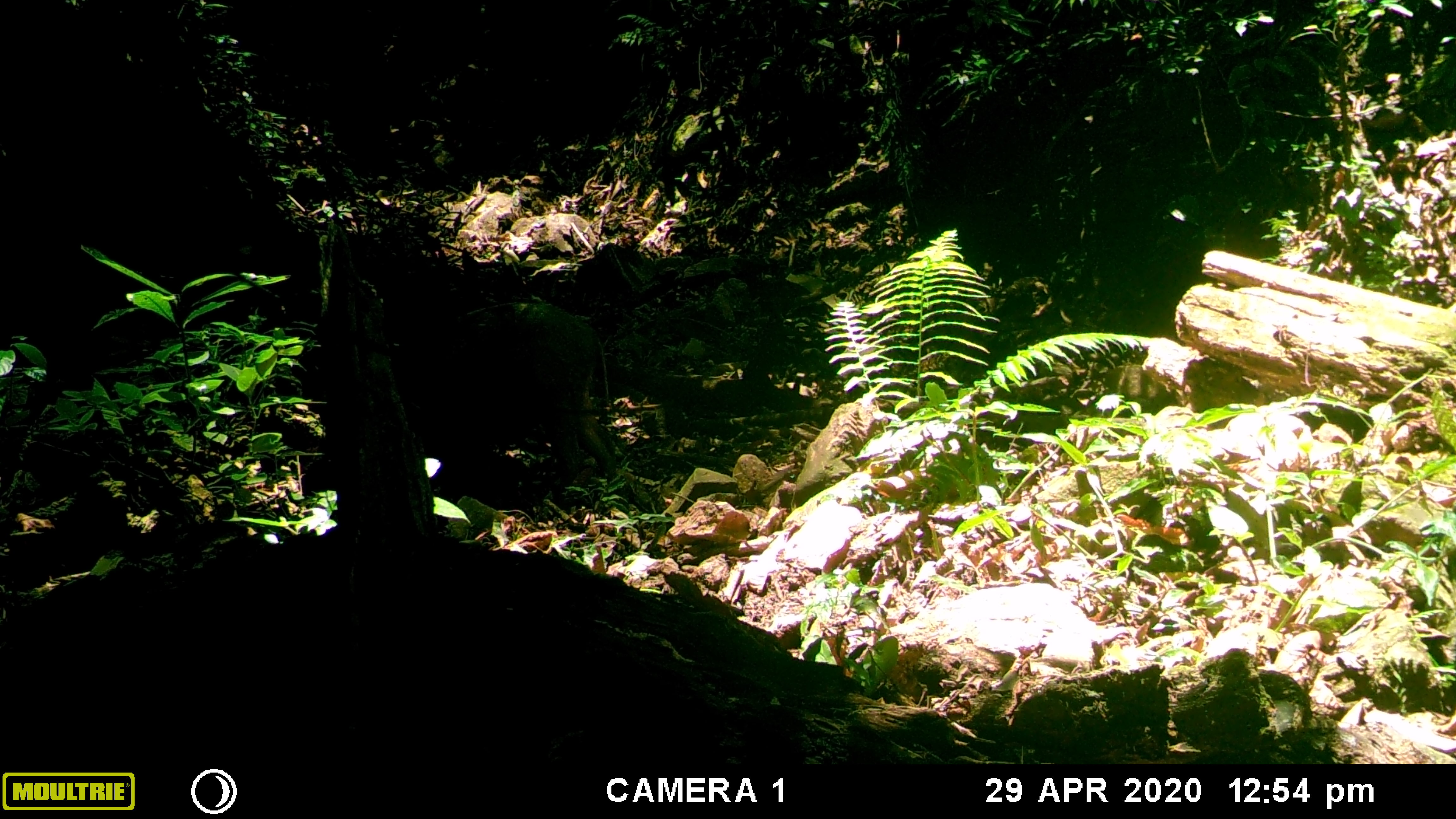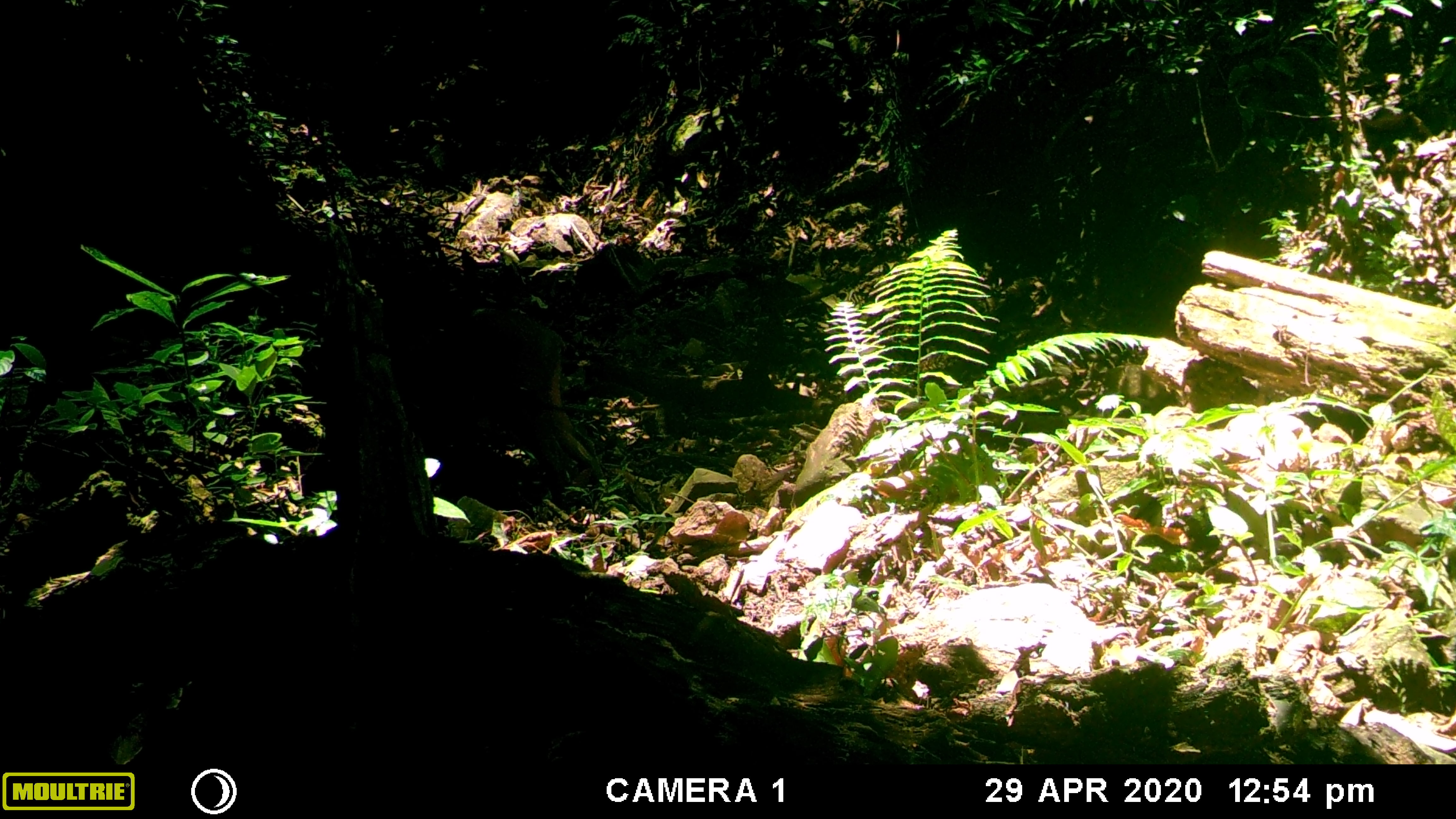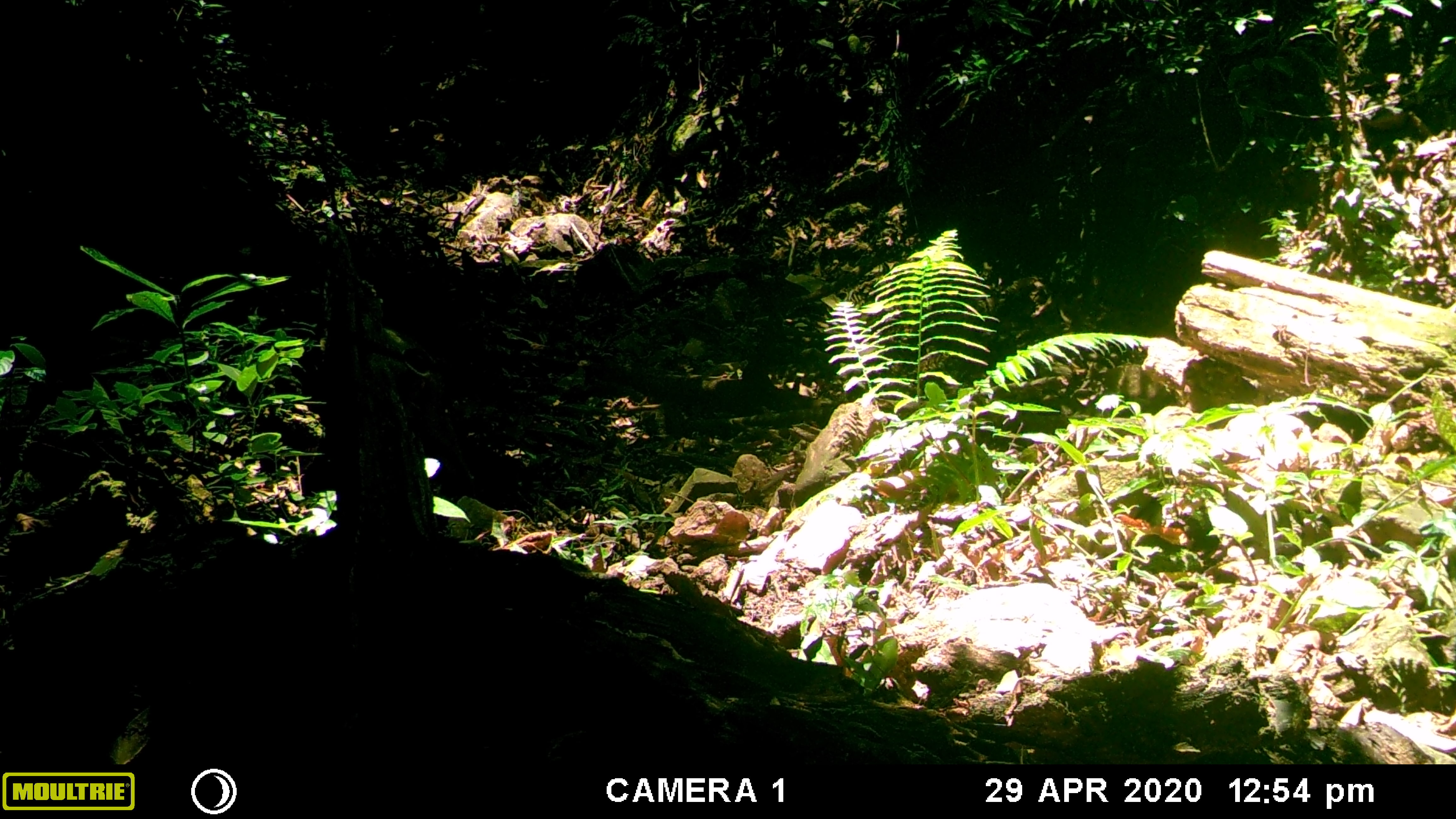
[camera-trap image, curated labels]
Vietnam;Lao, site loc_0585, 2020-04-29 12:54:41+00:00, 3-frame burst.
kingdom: Animalia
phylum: Chordata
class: Mammalia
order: Artiodactyla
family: Suidae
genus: Sus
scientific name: Sus scrofa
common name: eurasian wild pig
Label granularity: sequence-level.